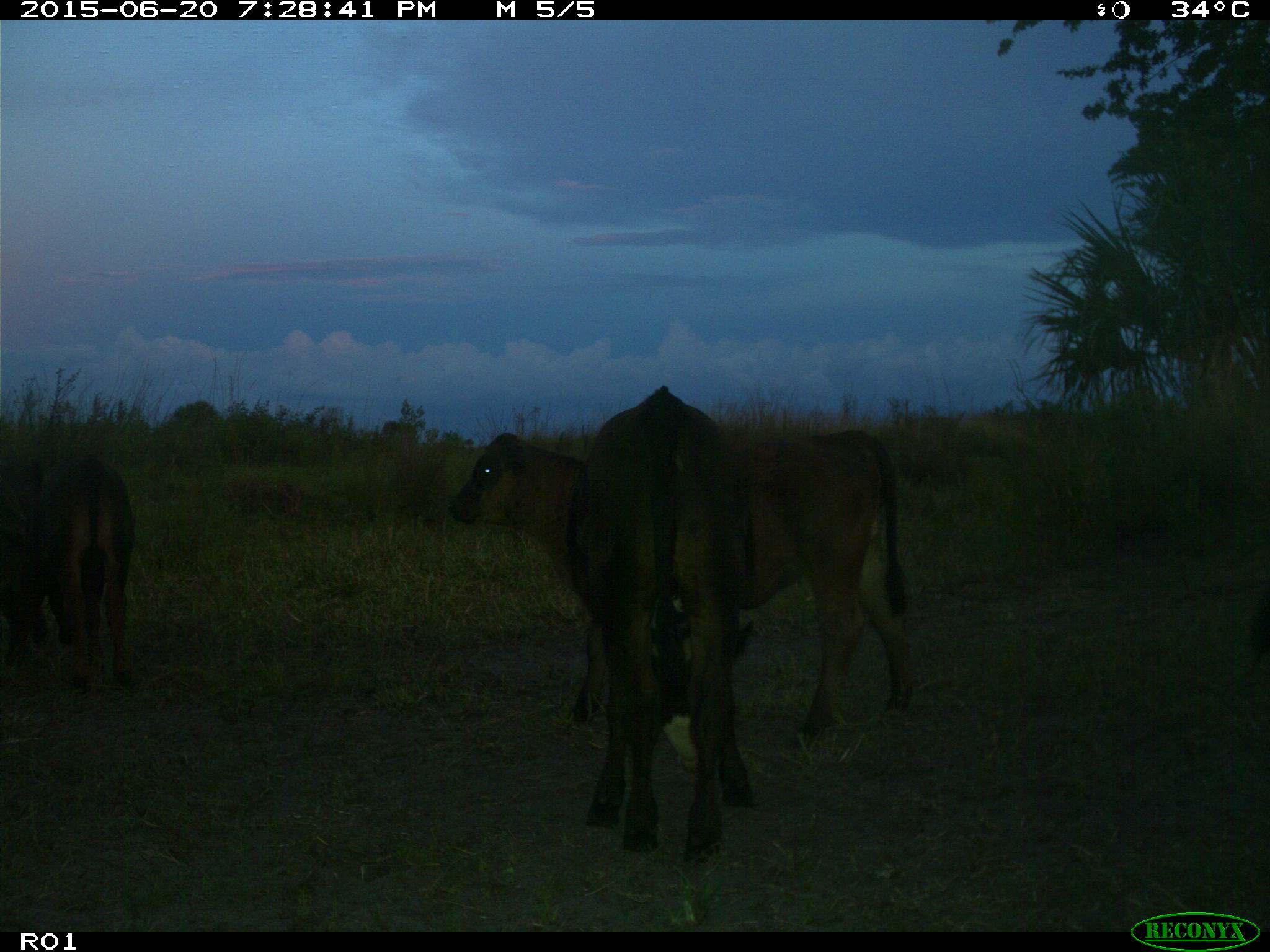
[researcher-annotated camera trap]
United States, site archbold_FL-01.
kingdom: Animalia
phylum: Chordata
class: Mammalia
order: Artiodactyla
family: Bovidae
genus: Bos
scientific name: Bos taurus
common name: domestic cow